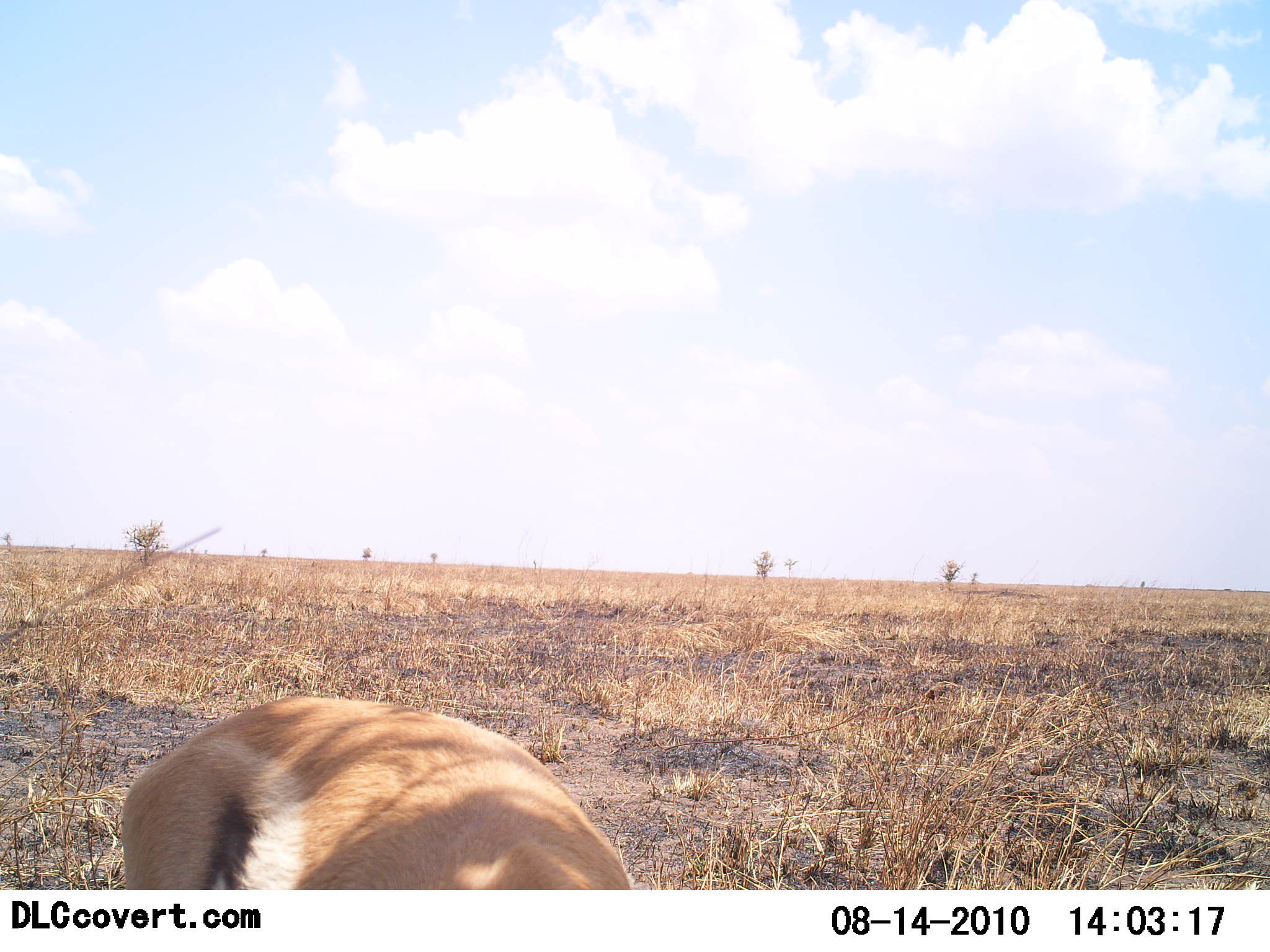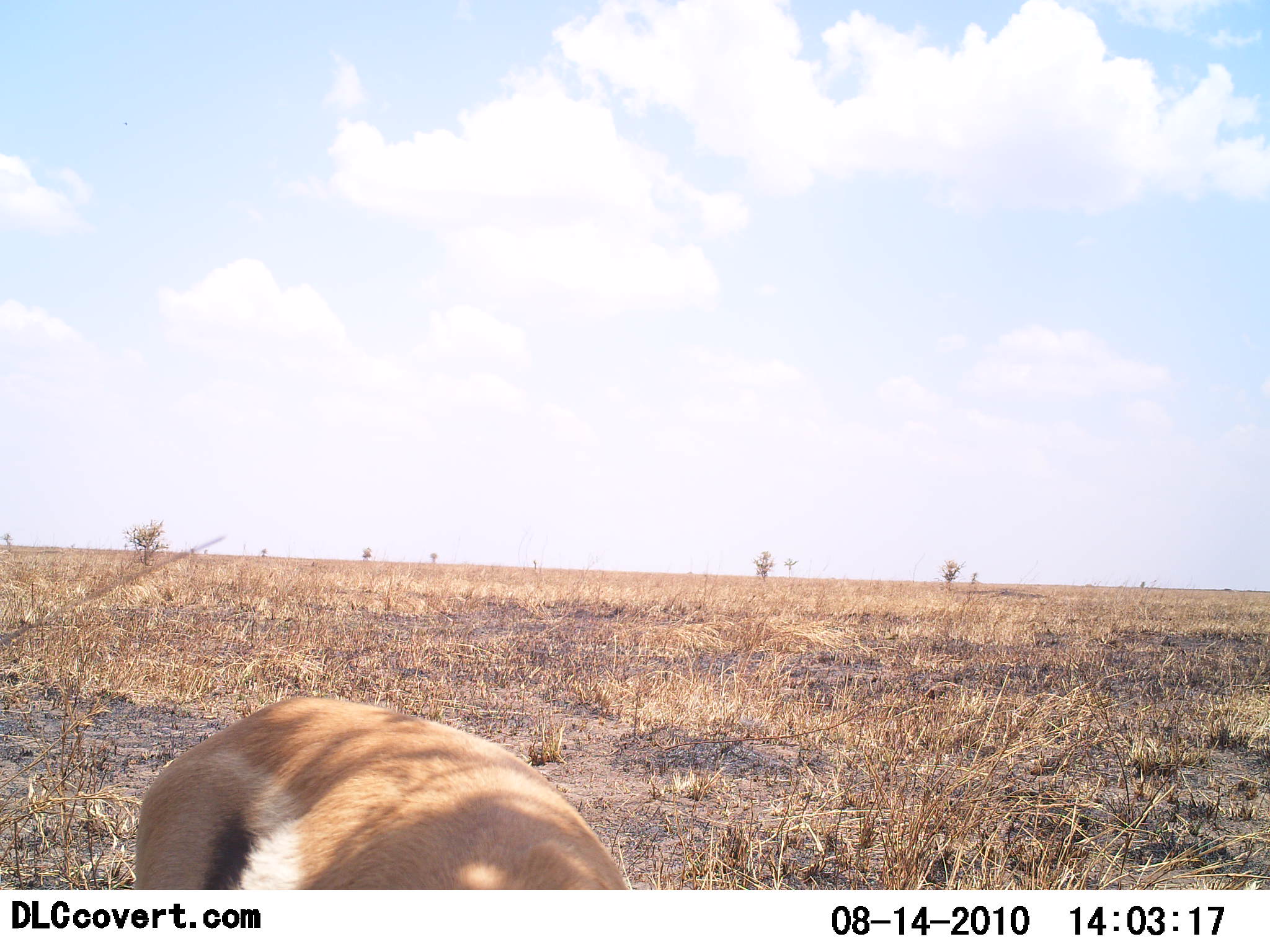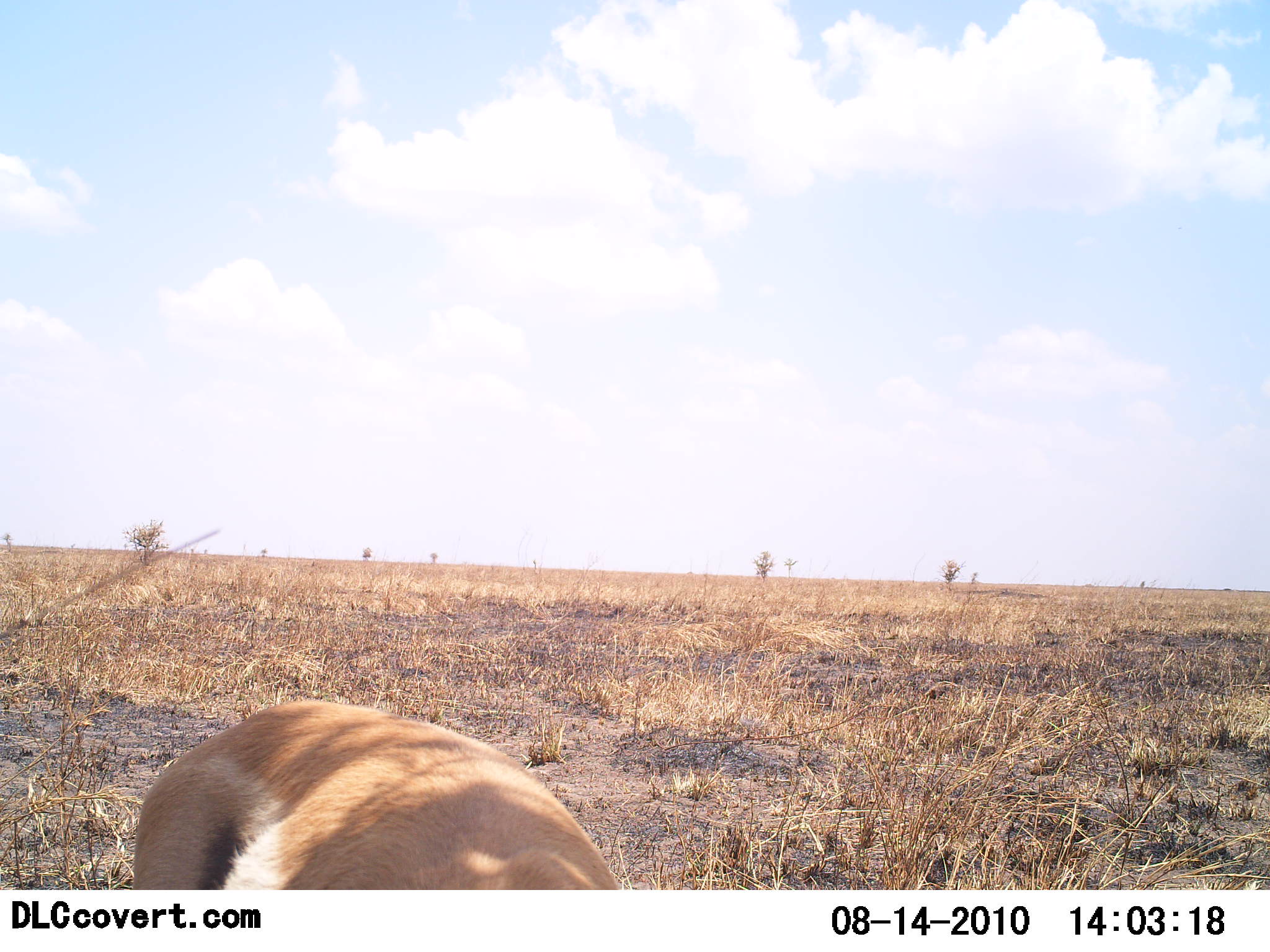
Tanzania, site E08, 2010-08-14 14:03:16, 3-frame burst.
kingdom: Animalia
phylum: Chordata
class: Mammalia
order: Artiodactyla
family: Bovidae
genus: Eudorcas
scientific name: Eudorcas thomsonii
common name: thomson's gazelle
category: gazellethomsons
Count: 1.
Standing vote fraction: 39%.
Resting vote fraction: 0%.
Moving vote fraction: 0%.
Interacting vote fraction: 6%.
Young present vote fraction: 0%.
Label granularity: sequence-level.